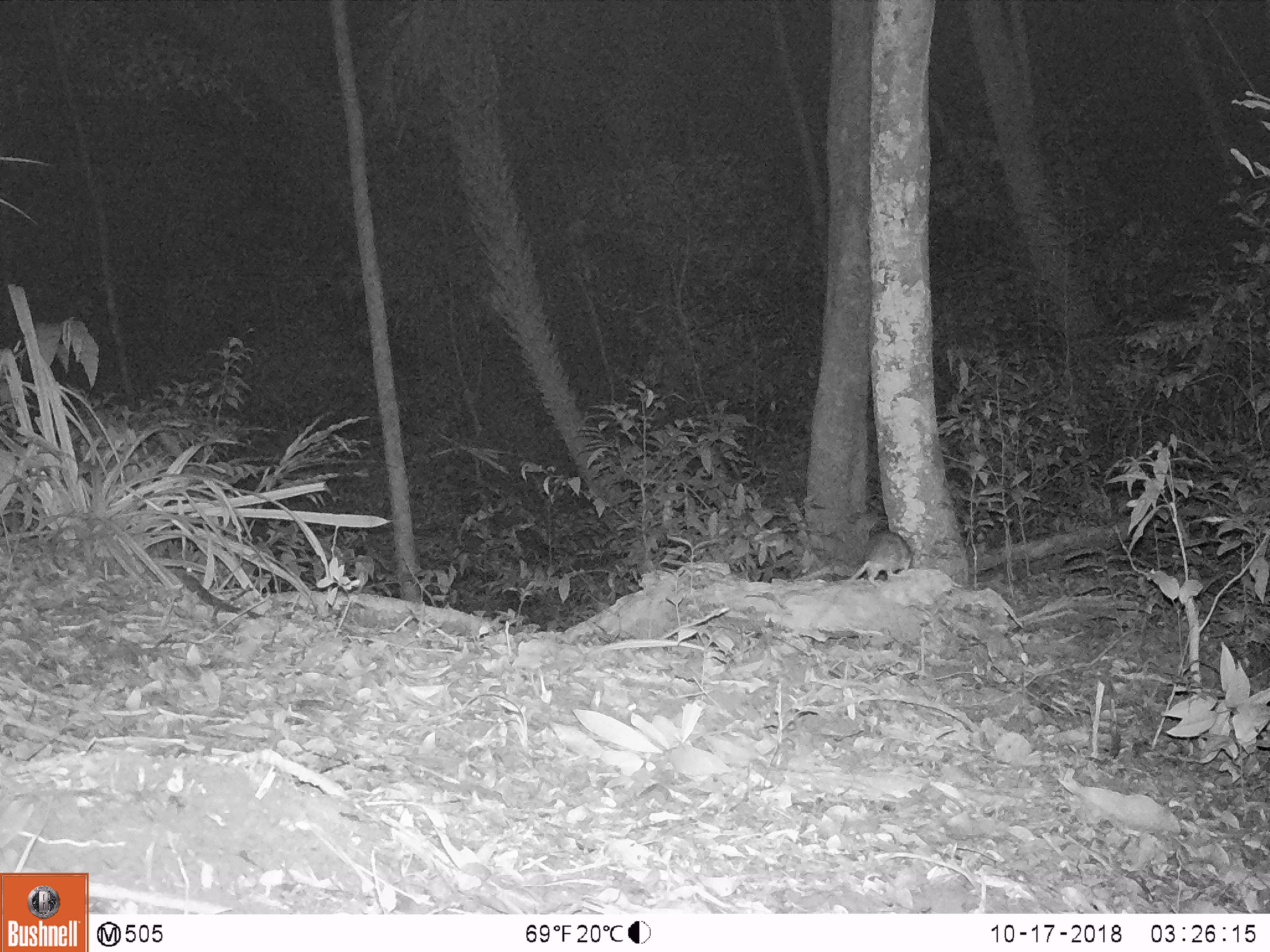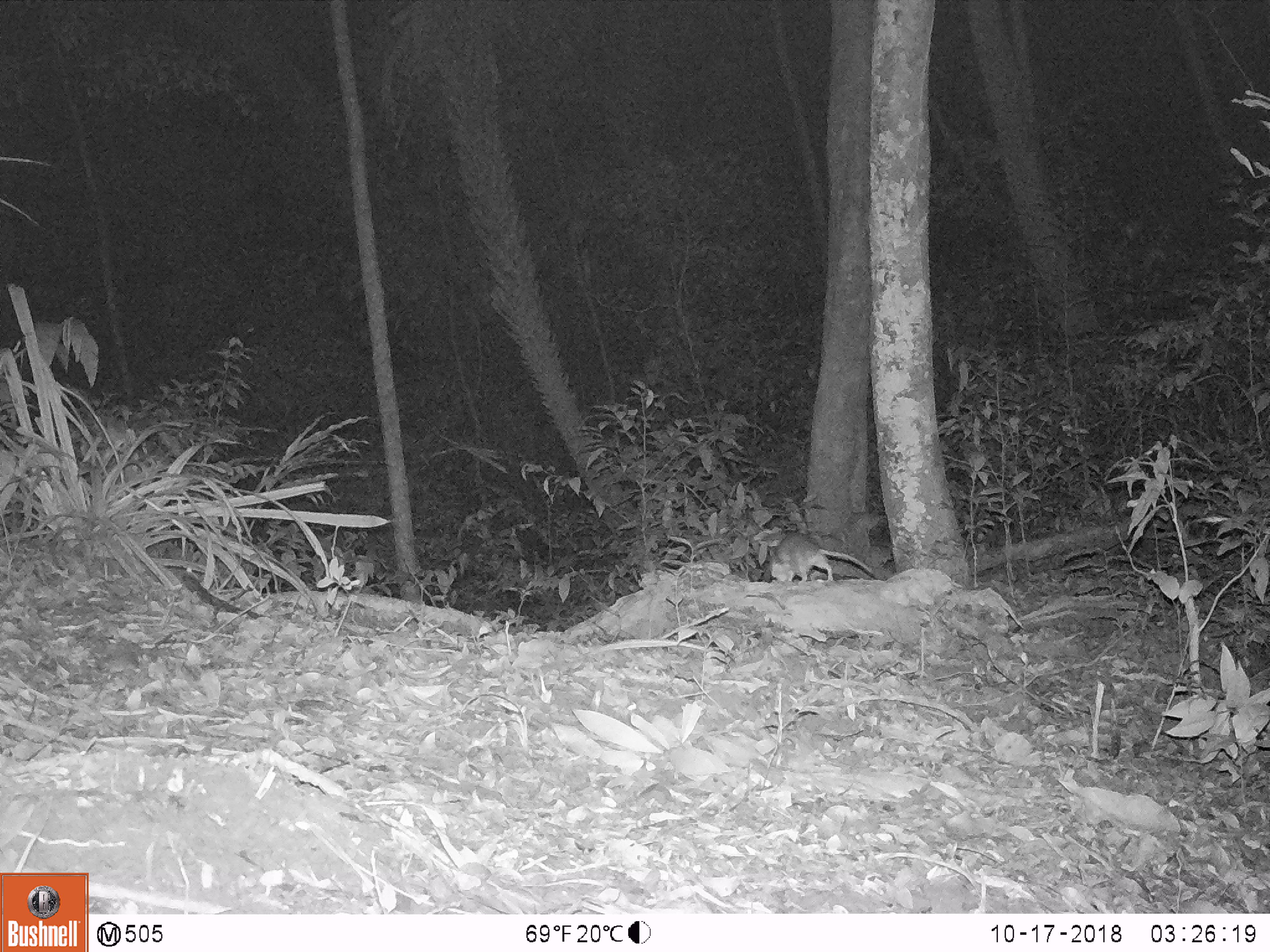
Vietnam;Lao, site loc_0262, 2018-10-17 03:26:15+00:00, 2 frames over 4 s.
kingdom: Animalia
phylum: Chordata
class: Mammalia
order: Rodentia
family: Muridae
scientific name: Muridae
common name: old-world mice and rats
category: unidentified murid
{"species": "unidentified murid (old-world mice and rats) (Muridae)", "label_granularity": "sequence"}